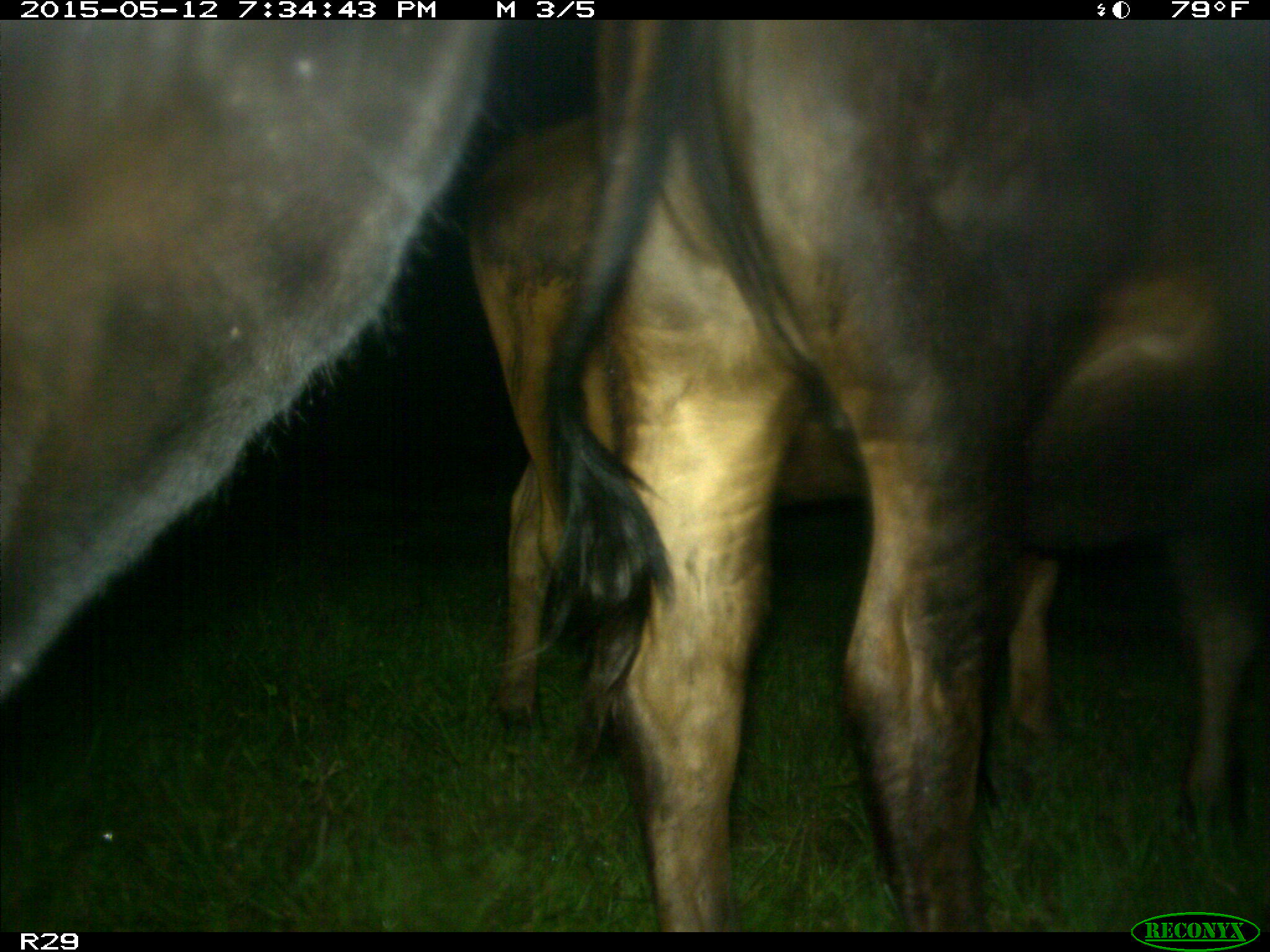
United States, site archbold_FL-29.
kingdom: Animalia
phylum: Chordata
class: Mammalia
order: Artiodactyla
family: Bovidae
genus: Bos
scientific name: Bos taurus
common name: domestic cow